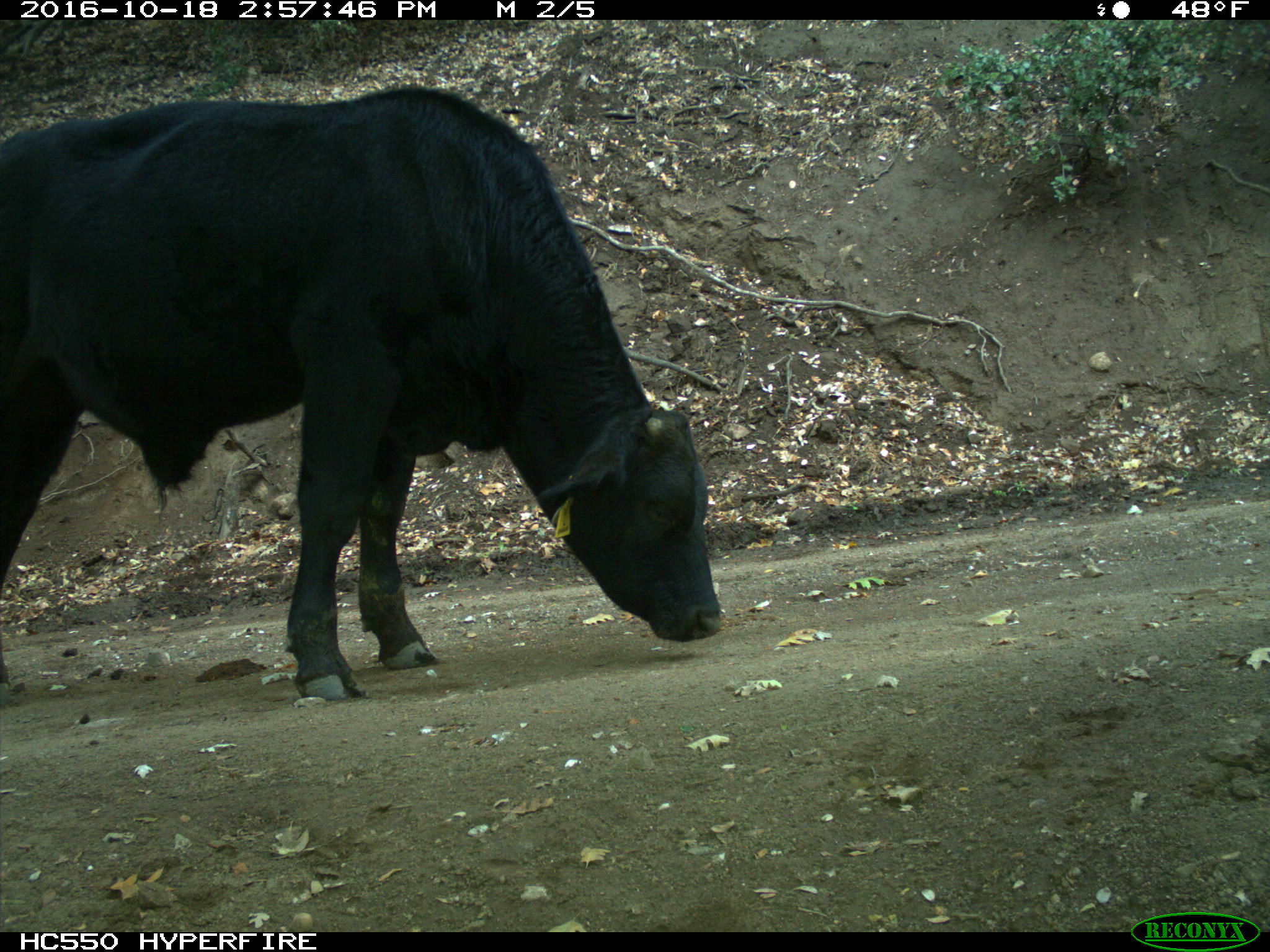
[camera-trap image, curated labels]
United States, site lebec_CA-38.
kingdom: Animalia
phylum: Chordata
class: Mammalia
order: Artiodactyla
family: Bovidae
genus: Bos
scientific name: Bos taurus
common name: domestic cow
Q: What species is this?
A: Bos taurus (domestic cow).